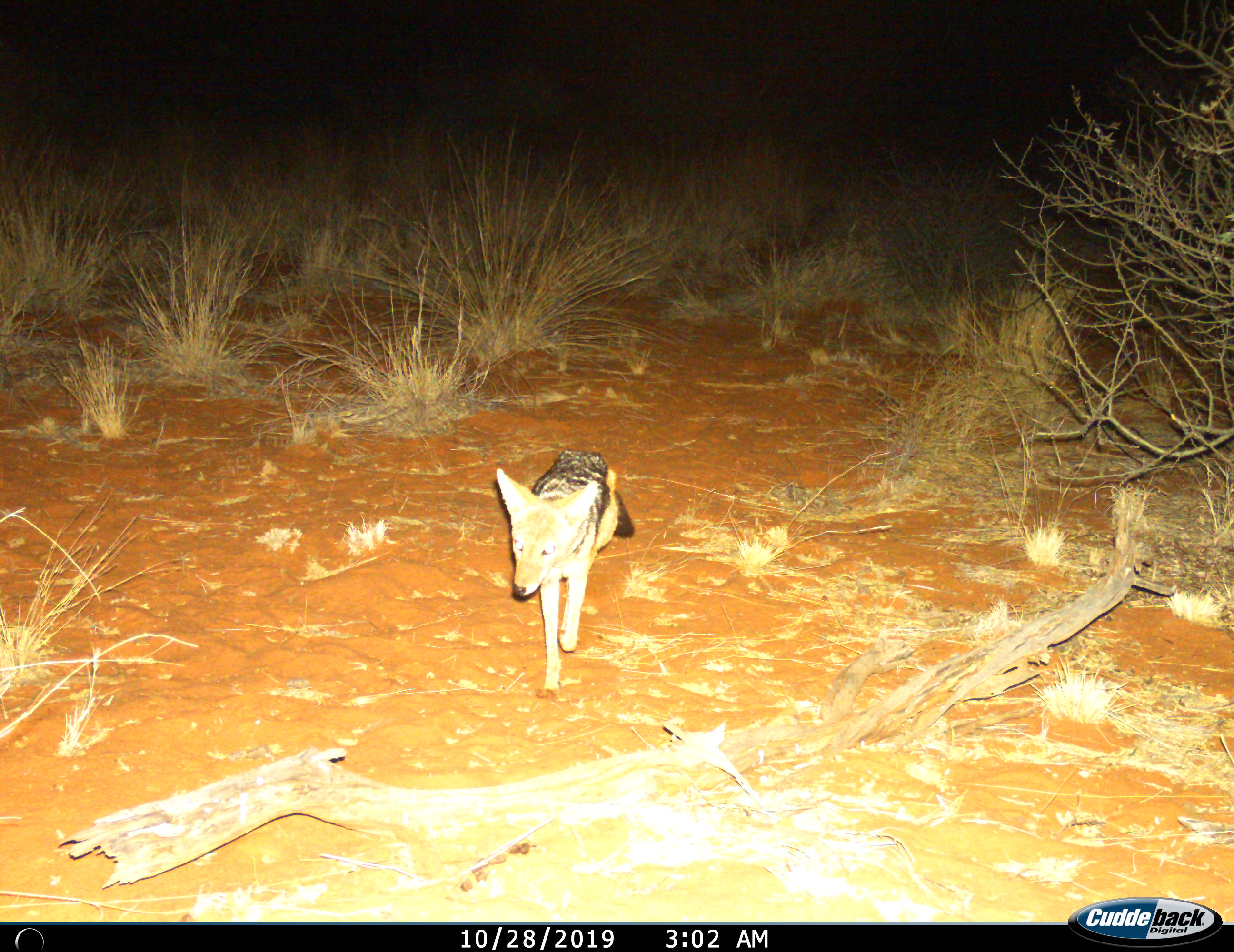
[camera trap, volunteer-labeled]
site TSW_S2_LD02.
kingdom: Animalia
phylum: Chordata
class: Mammalia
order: Carnivora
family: Canidae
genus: Lupulella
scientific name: Lupulella mesomelas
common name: black-backed jackal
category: jackalblackbacked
Jackalblackbacked (black-backed jackal) (Lupulella mesomelas), count 1. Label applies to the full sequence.